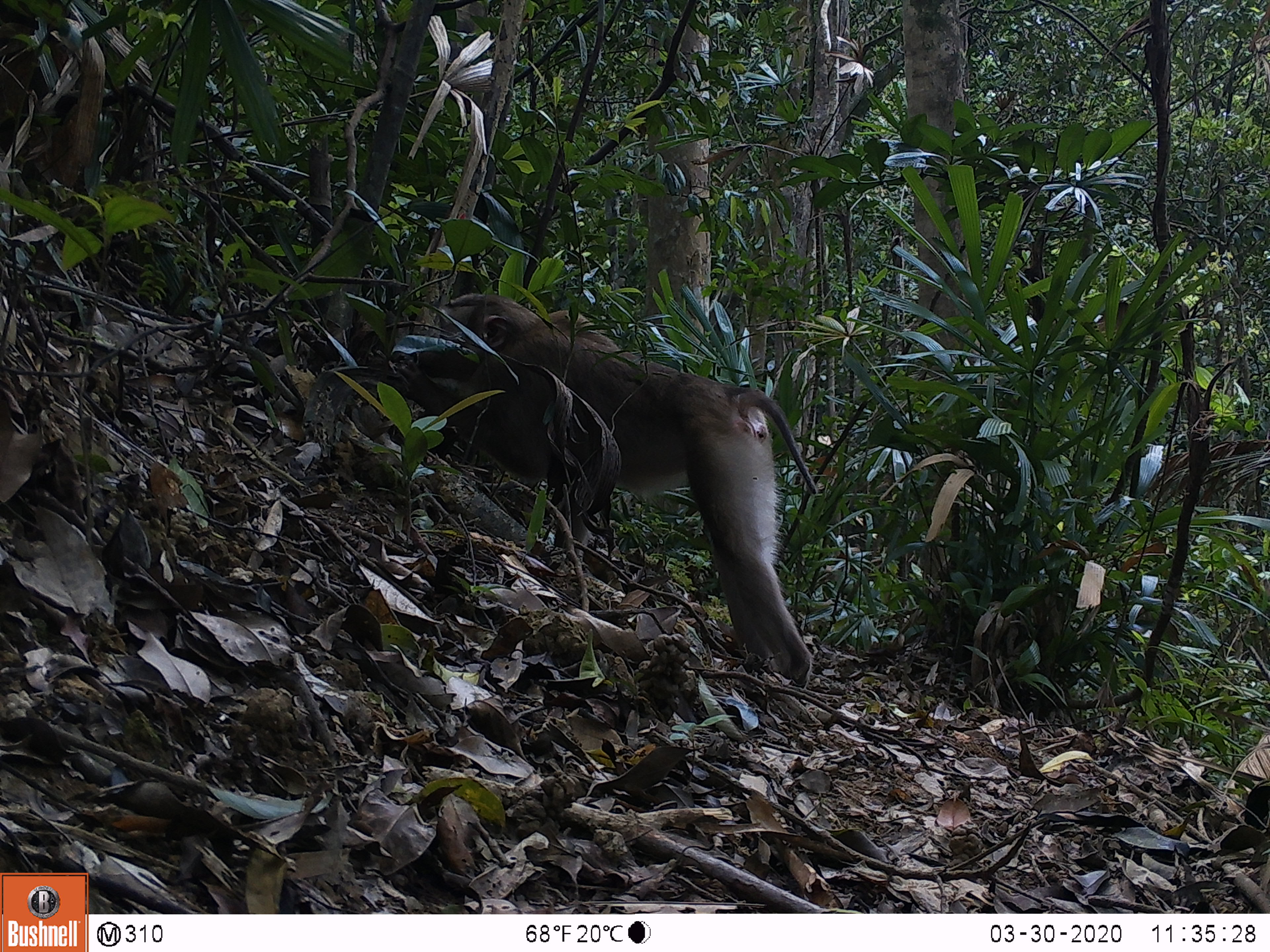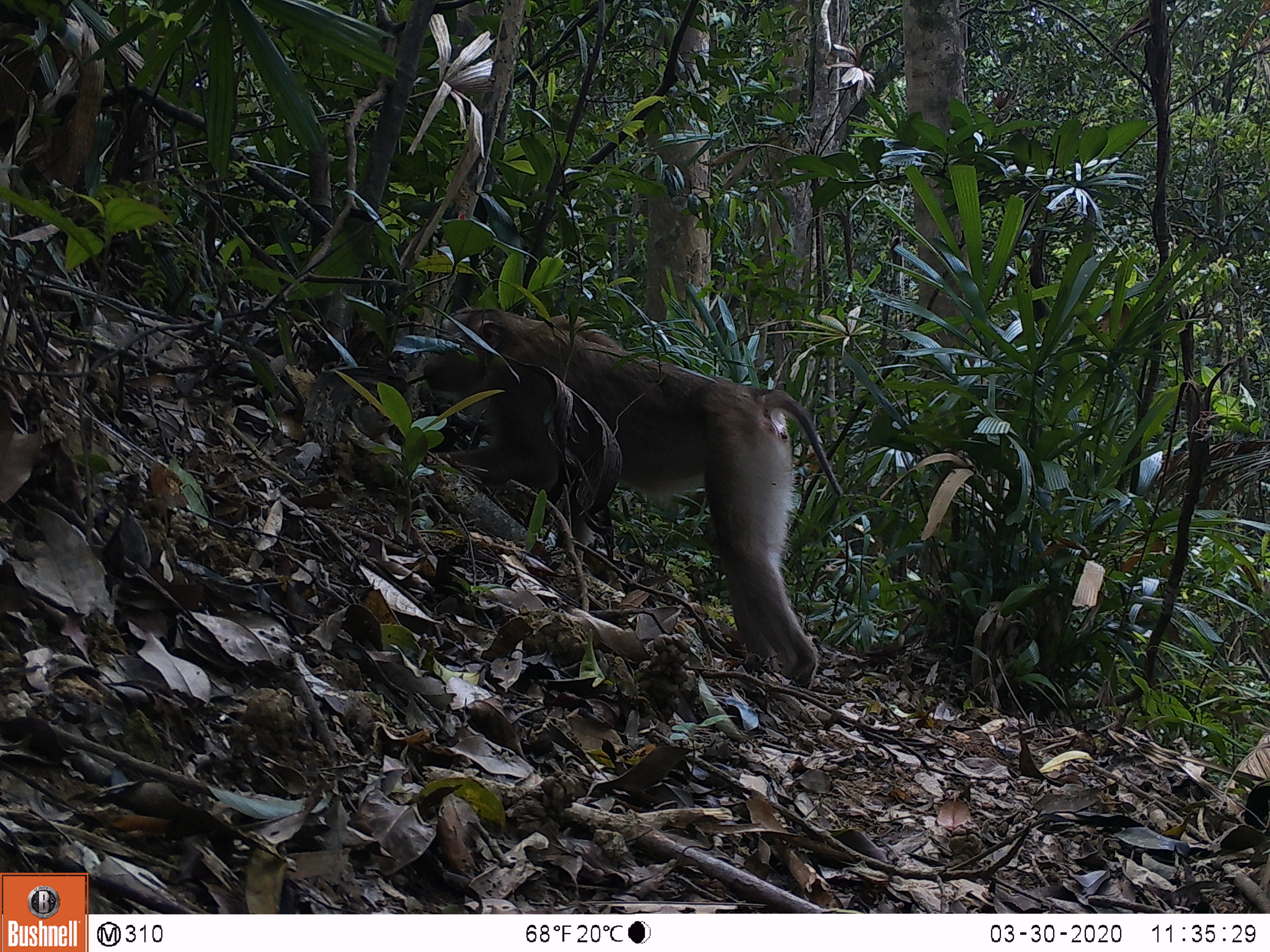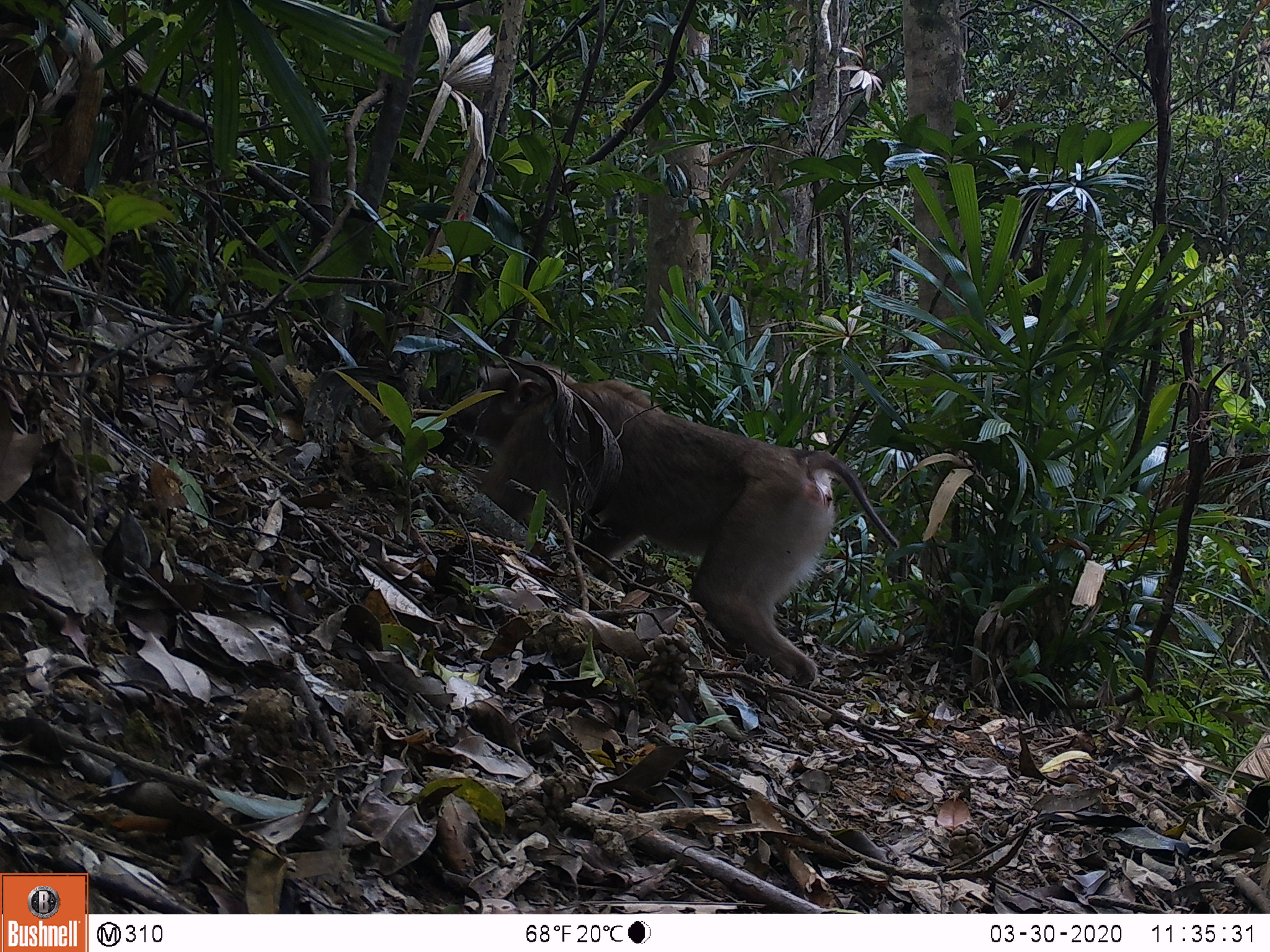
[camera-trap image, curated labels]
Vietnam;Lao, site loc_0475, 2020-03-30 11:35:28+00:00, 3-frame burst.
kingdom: Animalia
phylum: Chordata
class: Mammalia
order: Primates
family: Cercopithecidae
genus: Macaca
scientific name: Macaca nemestrina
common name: pig-tailed macaque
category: pig tailed macaque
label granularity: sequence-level